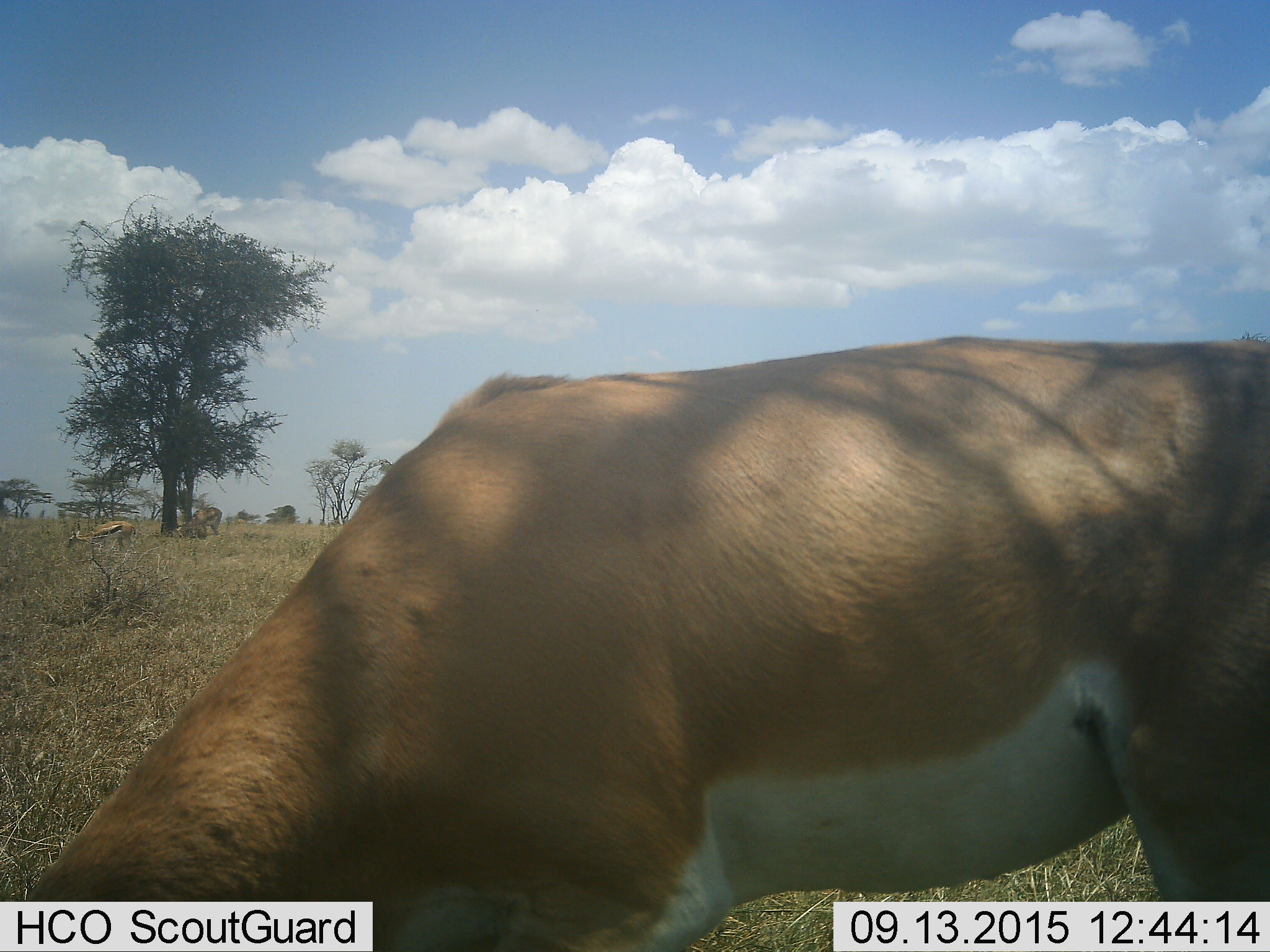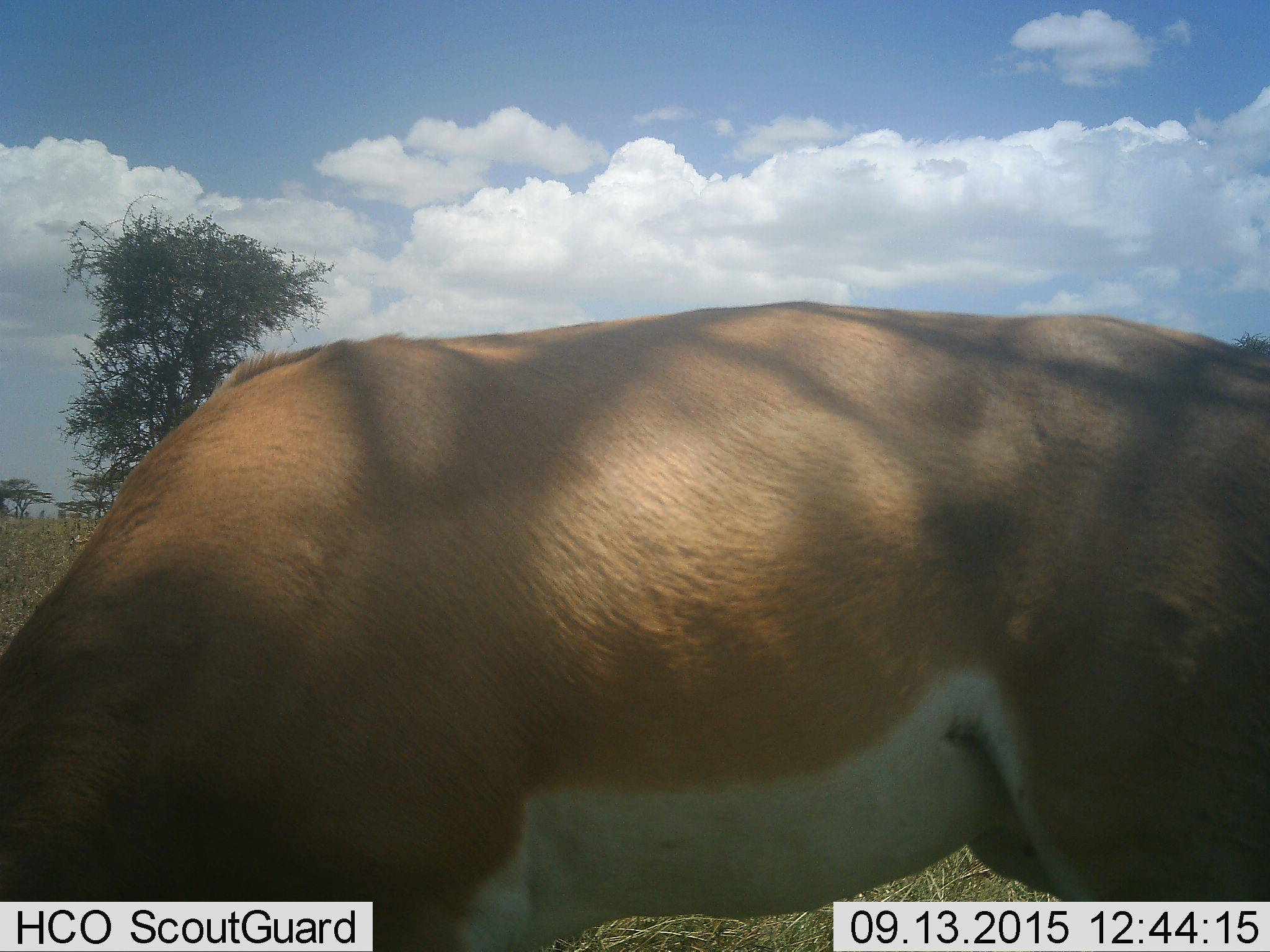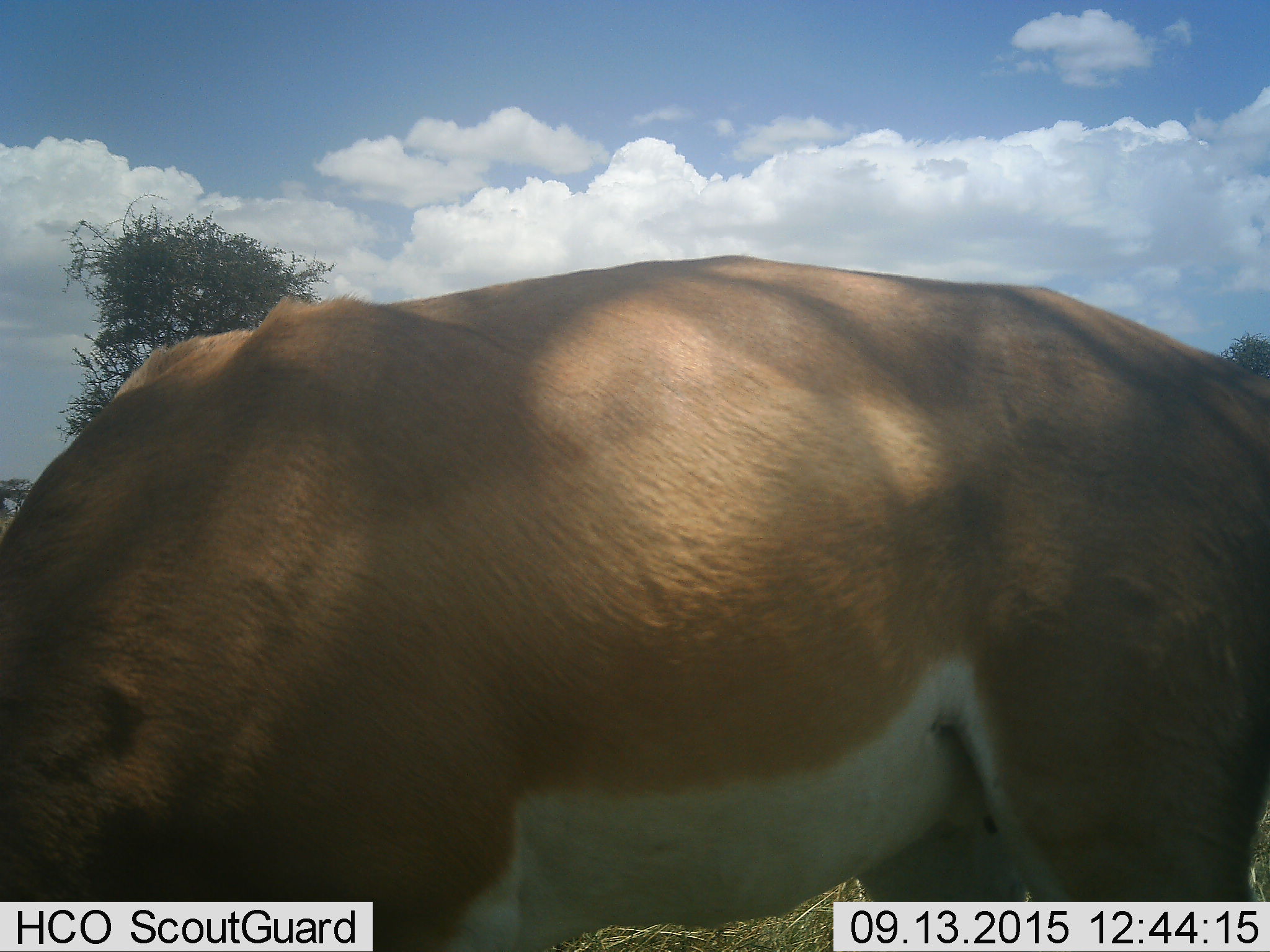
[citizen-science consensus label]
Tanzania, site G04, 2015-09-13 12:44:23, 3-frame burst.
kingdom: Animalia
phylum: Chordata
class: Mammalia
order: Artiodactyla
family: Bovidae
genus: Nanger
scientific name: Nanger granti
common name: grant's gazelle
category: gazellegrants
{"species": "gazellegrants (grant's gazelle) (Nanger granti)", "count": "1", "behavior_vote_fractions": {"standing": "44%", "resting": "0%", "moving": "11%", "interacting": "0%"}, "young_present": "0%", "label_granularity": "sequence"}